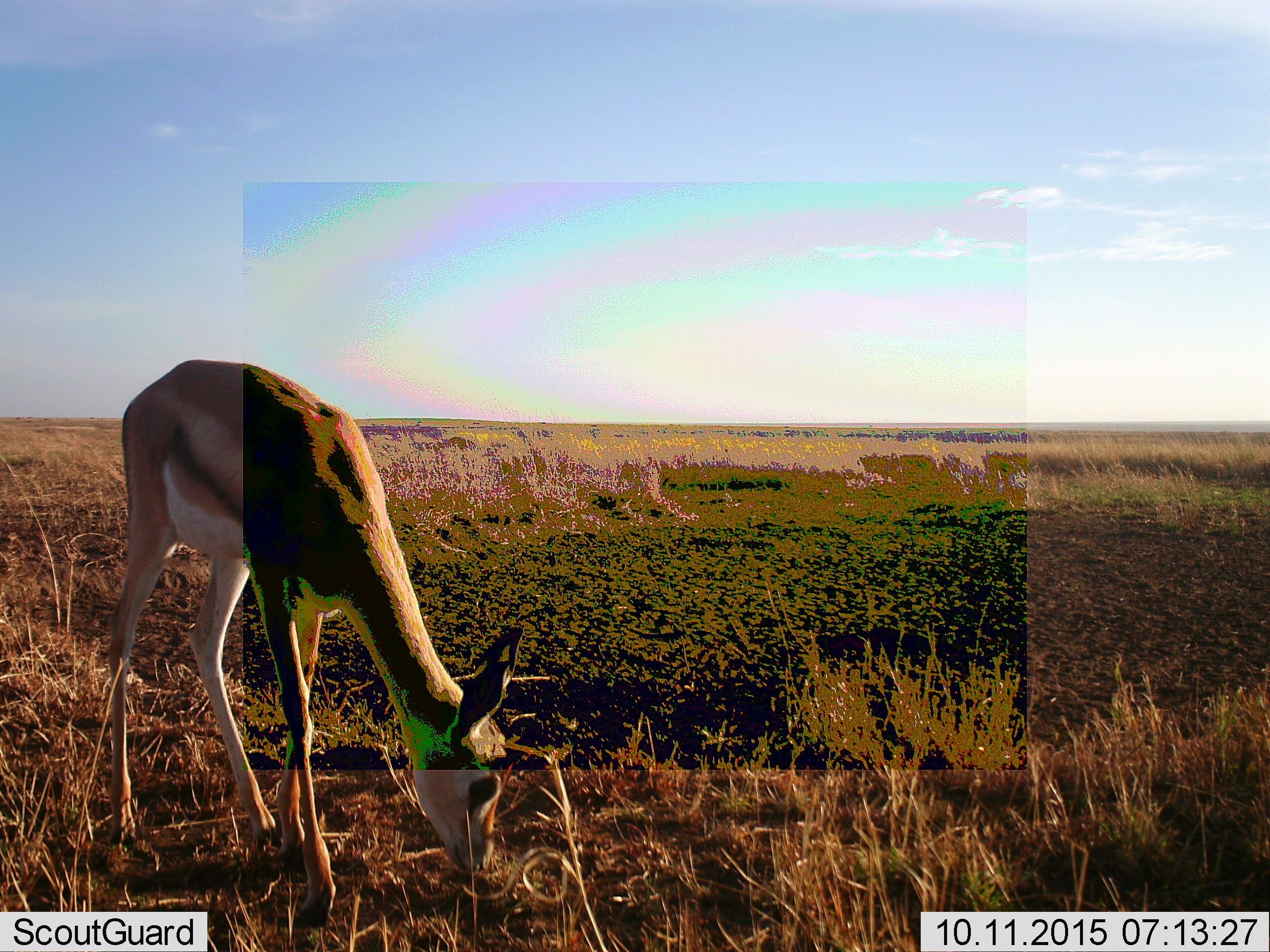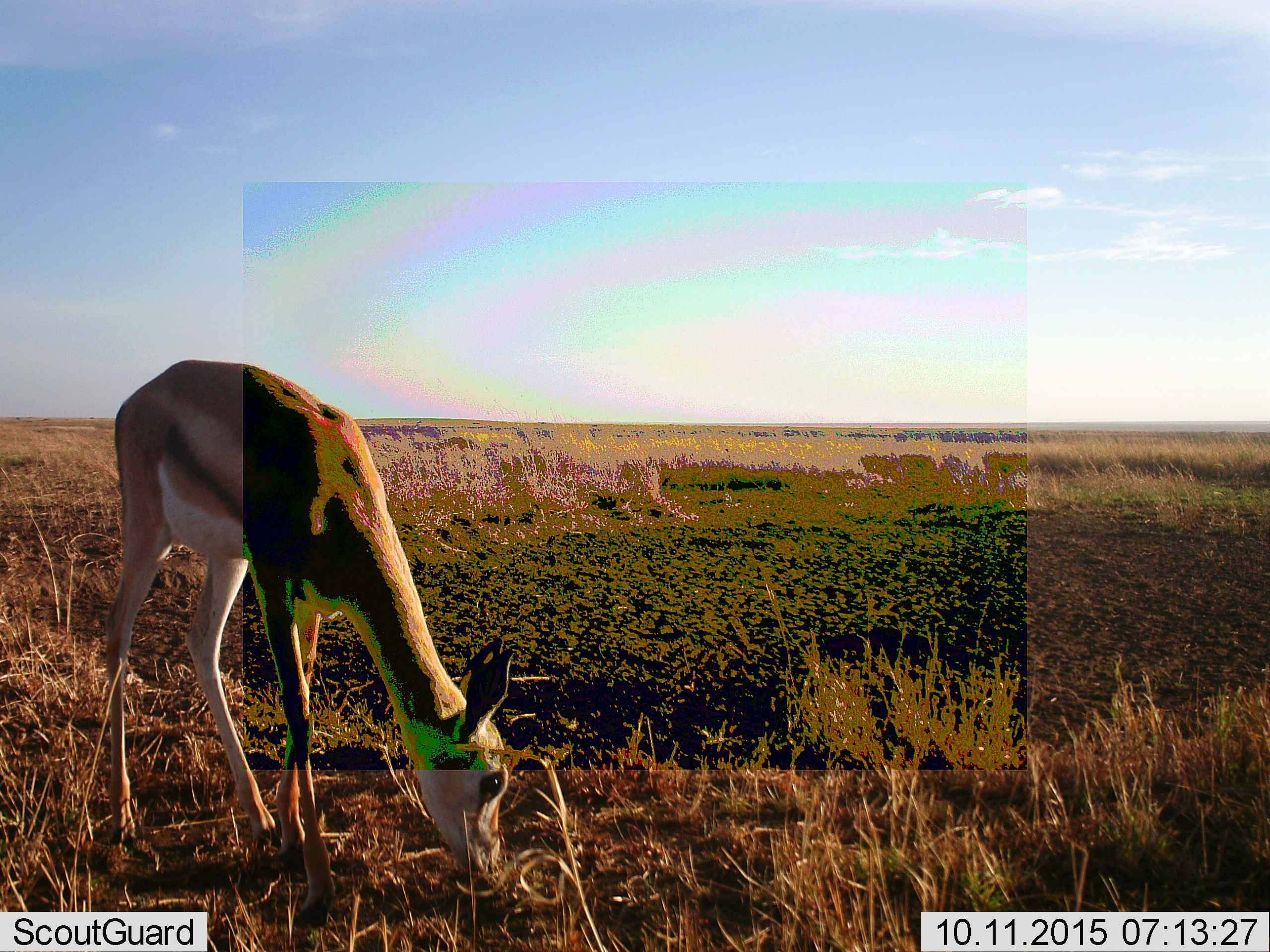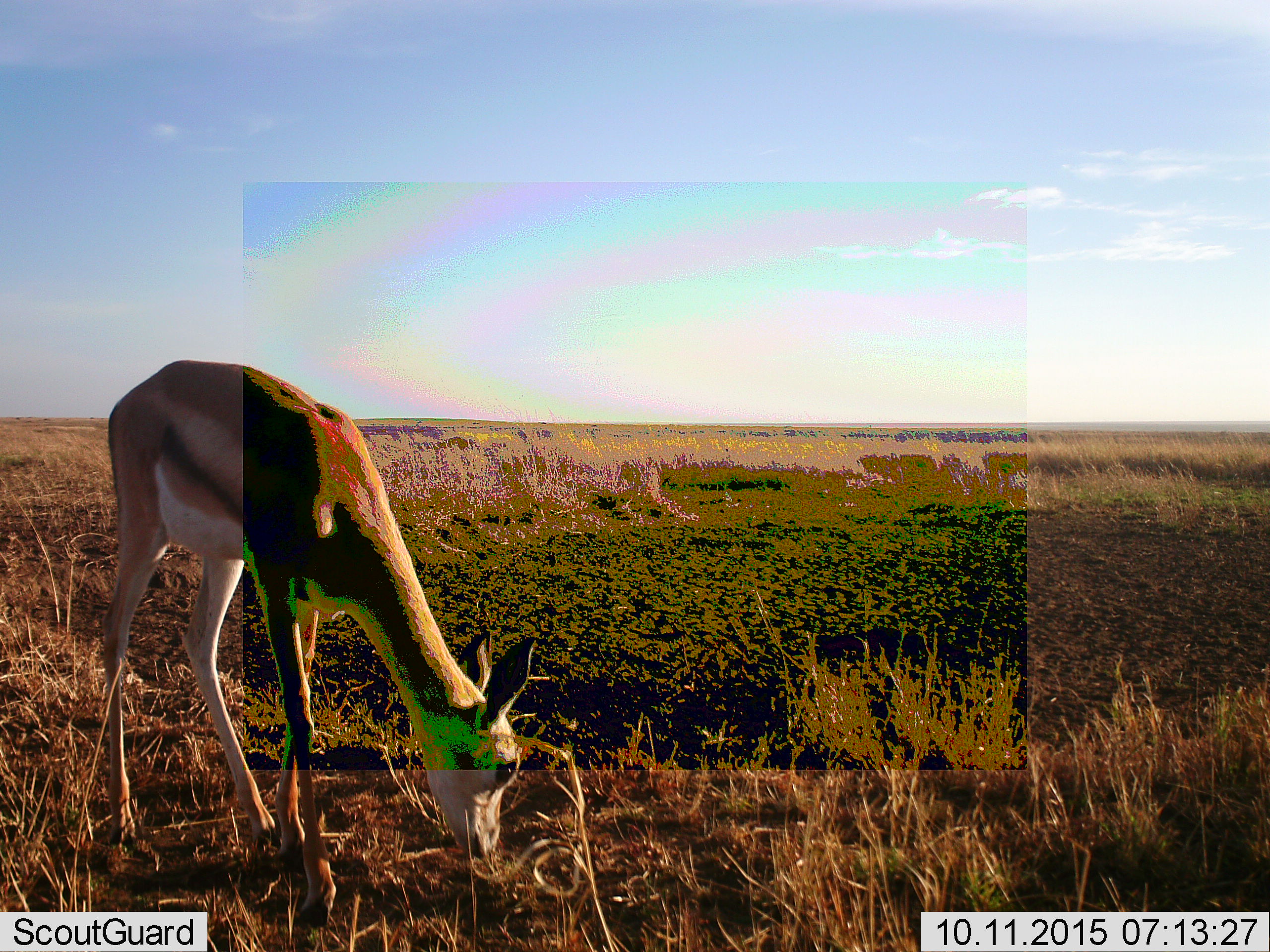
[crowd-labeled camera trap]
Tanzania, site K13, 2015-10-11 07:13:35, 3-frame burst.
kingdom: Animalia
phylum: Chordata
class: Mammalia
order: Artiodactyla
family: Bovidae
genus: Eudorcas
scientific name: Eudorcas thomsonii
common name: thomson's gazelle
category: gazellethomsons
Gazellethomsons (thomson's gazelle) (Eudorcas thomsonii), count 1. Behavior (volunteer vote fractions): standing 0%, resting 0%, moving 0%, interacting 0%. Young present (vote fraction): 0%. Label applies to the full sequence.